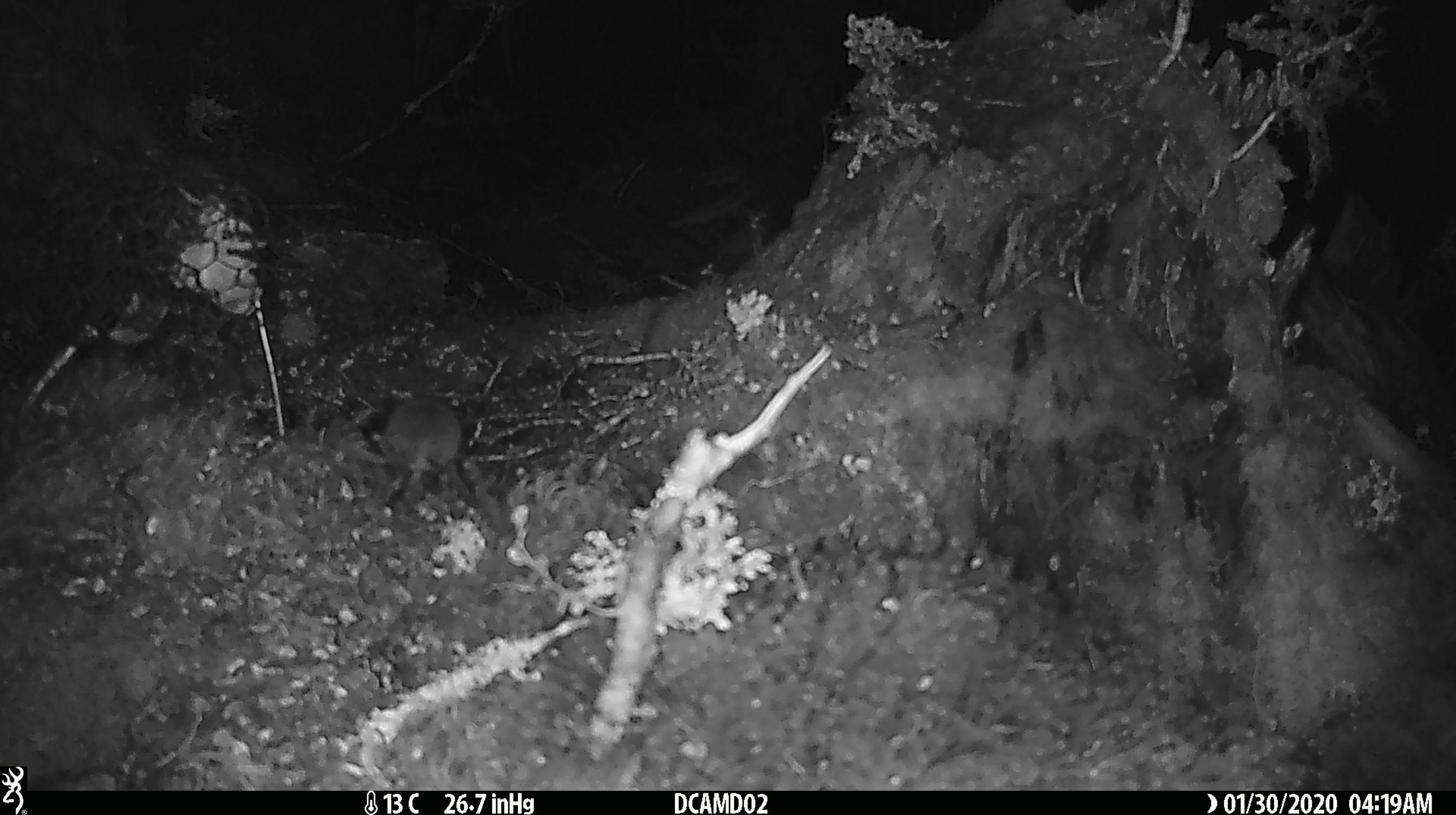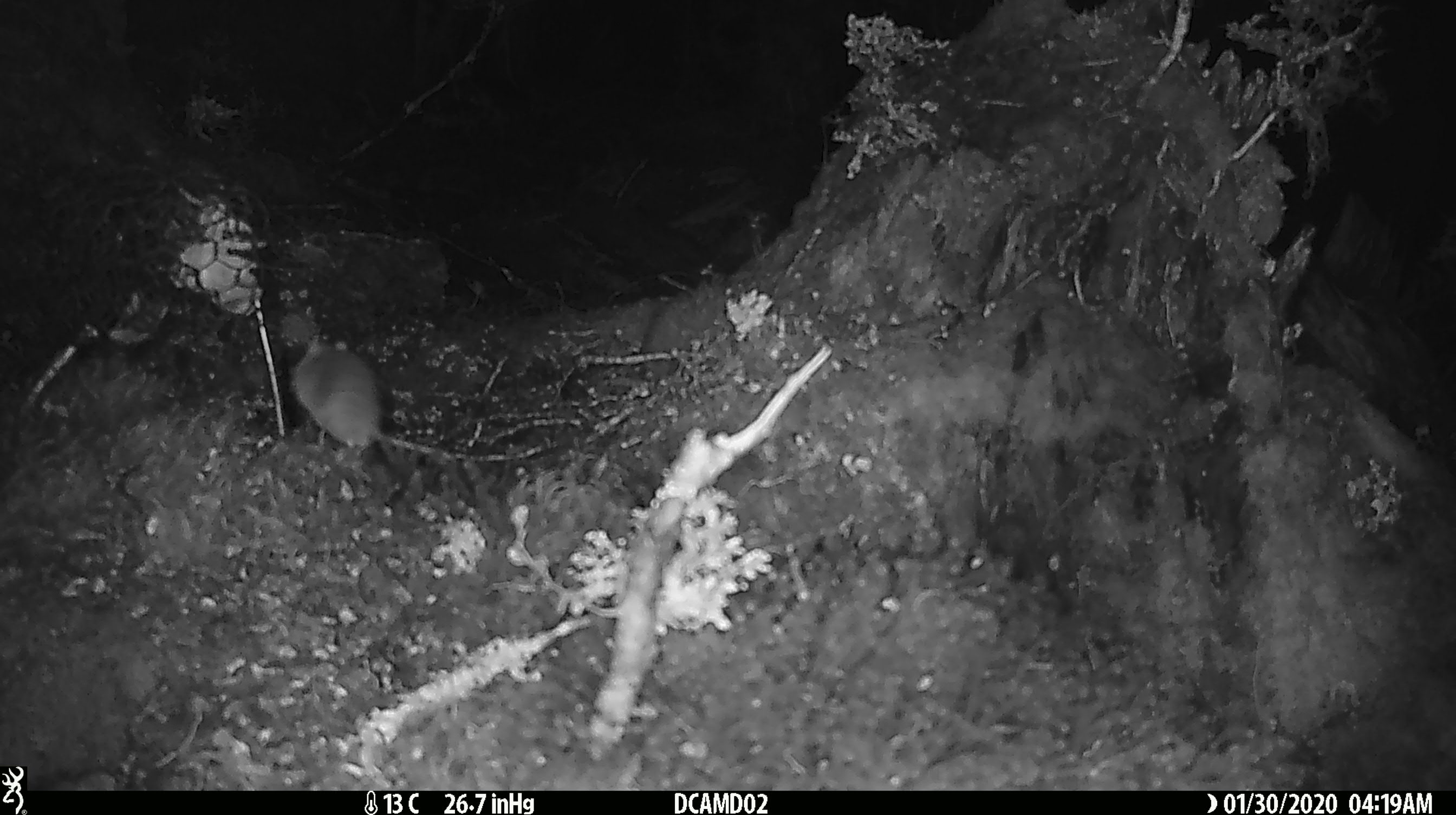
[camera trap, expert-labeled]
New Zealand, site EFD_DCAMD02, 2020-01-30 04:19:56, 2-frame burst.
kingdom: Animalia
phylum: Chordata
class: Mammalia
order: Rodentia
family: Muridae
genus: Mus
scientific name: Mus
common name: mouse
Mouse (Mus).